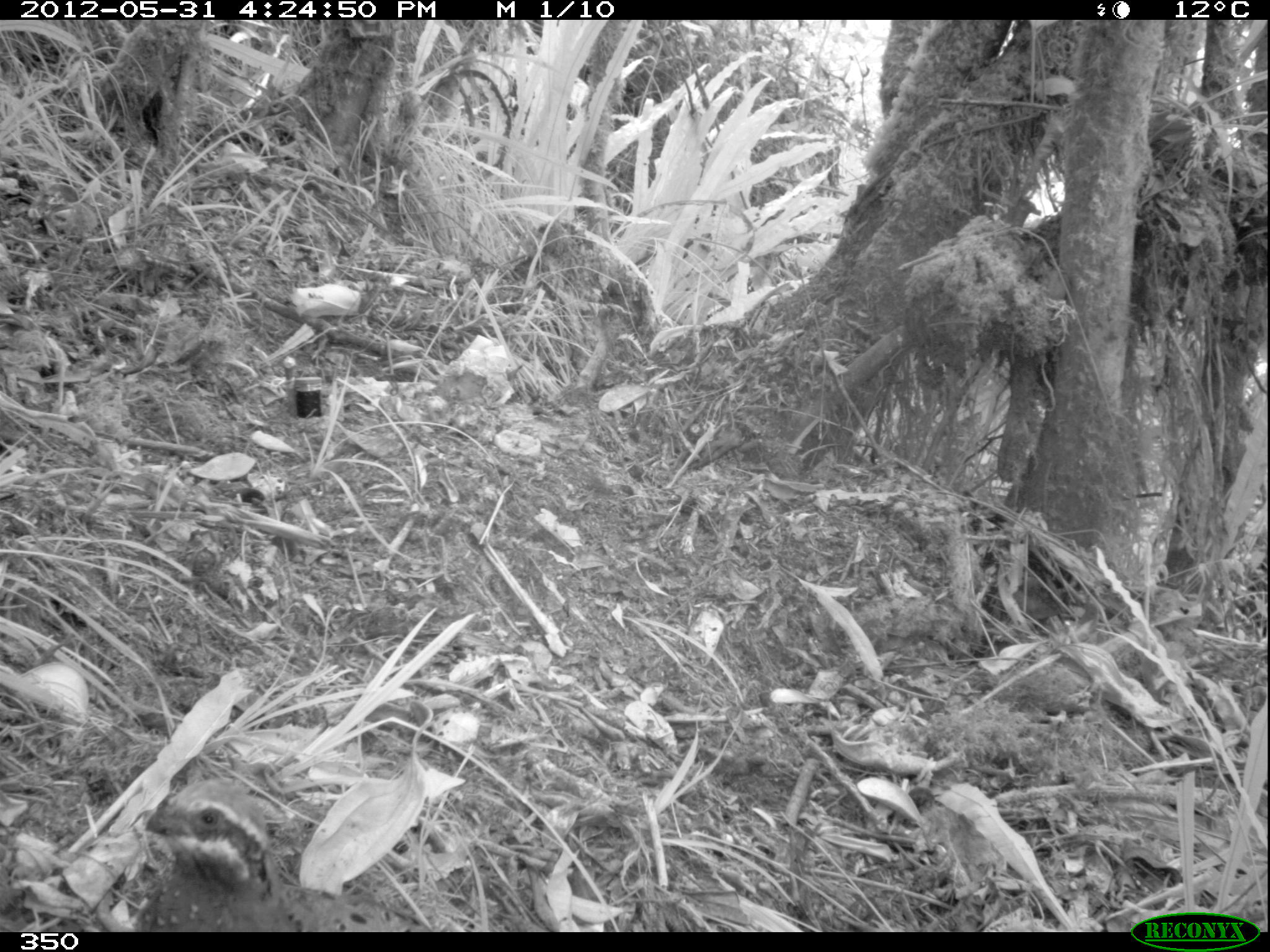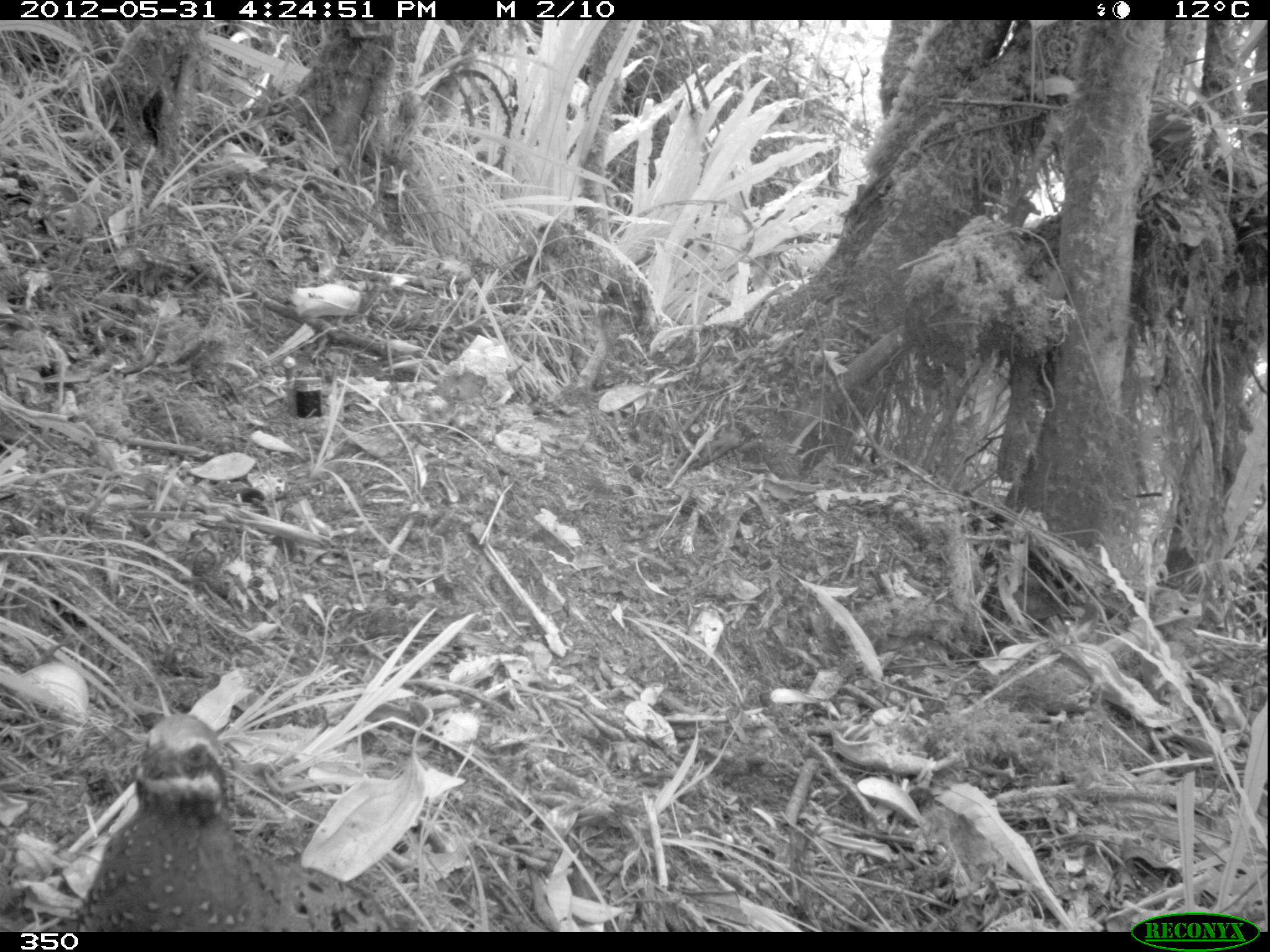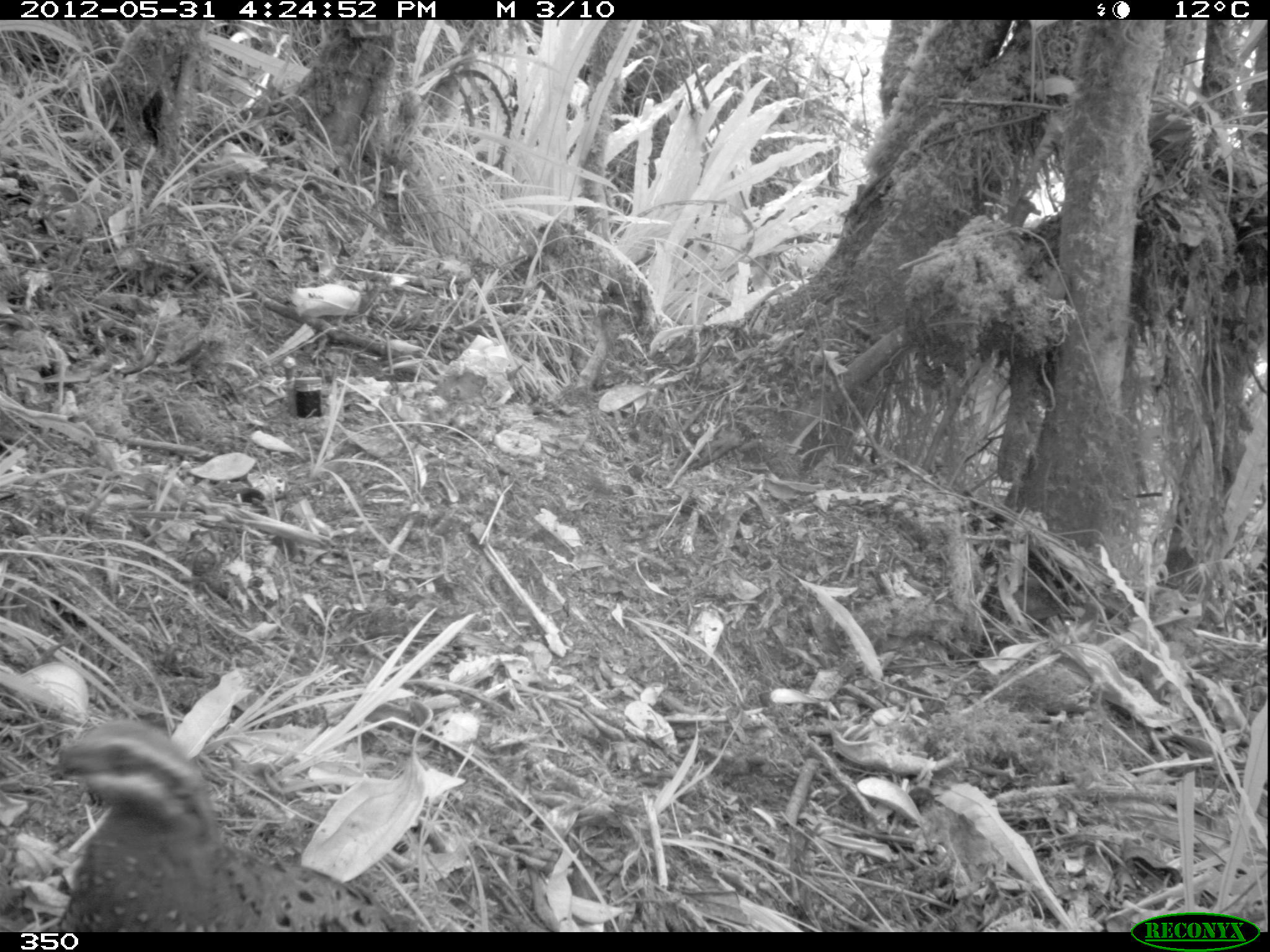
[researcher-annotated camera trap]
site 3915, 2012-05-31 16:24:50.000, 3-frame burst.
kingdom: Animalia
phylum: Chordata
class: Aves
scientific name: Aves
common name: bird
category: unknown bird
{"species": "unknown bird (bird) (Aves)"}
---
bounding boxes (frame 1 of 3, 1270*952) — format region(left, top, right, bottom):
unknown bird: region(136, 776, 410, 931)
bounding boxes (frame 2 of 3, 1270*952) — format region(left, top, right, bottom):
unknown bird: region(69, 713, 391, 932)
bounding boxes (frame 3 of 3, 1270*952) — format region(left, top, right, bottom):
unknown bird: region(49, 717, 396, 931)